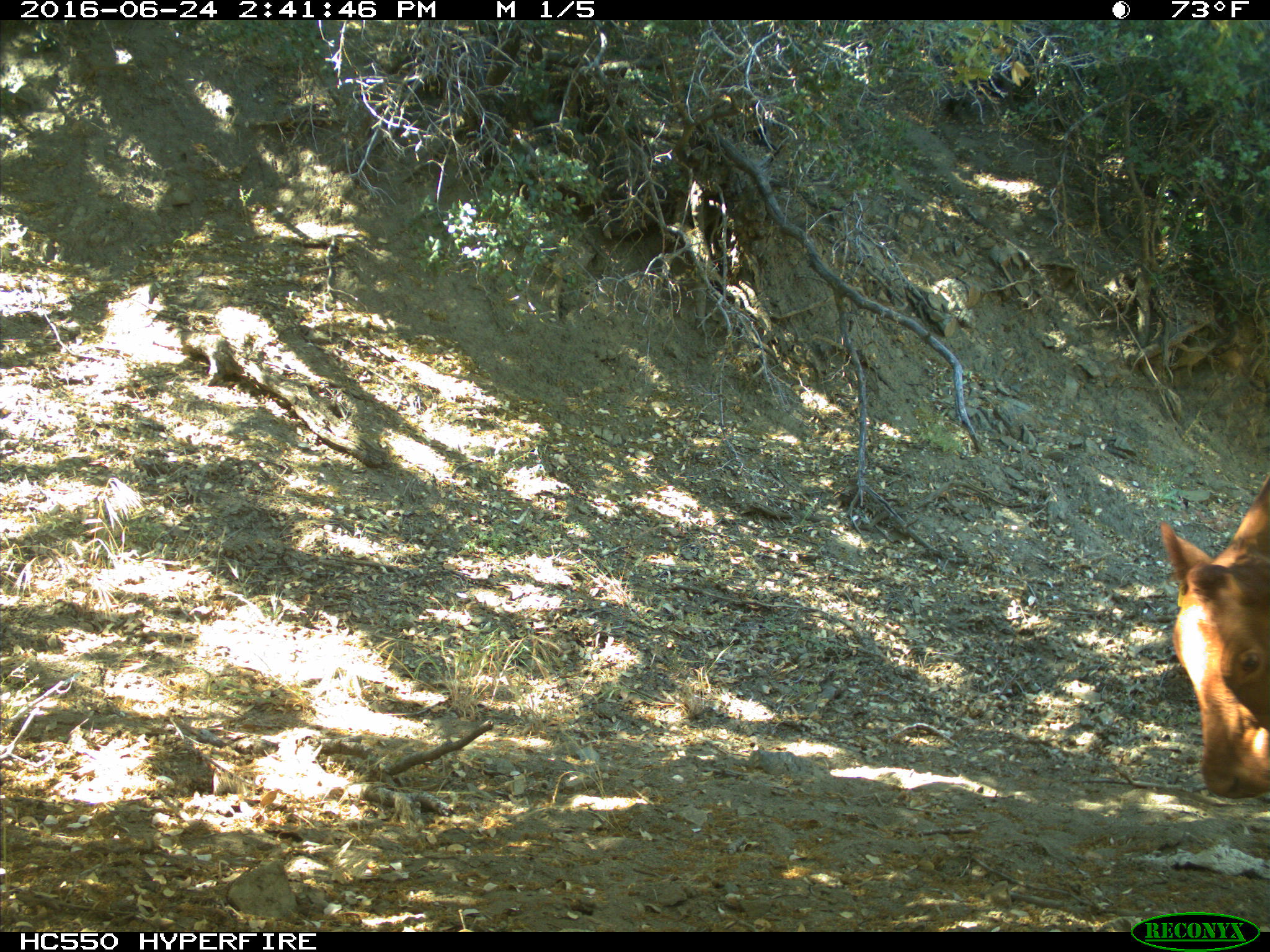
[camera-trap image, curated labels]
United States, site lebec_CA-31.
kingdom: Animalia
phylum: Chordata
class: Mammalia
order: Artiodactyla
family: Bovidae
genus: Bos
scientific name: Bos taurus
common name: domestic cow